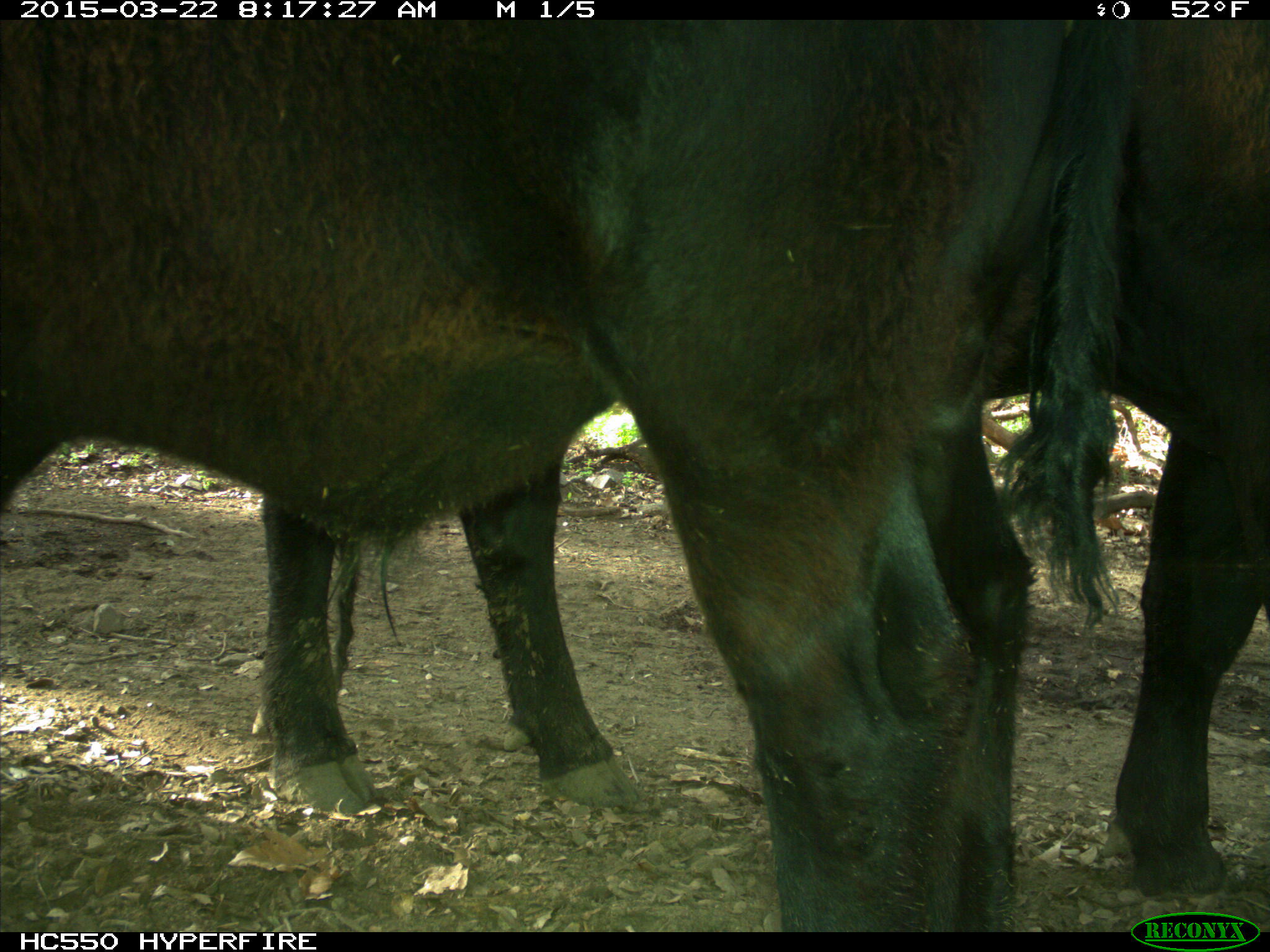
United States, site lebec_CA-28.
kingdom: Animalia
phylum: Chordata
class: Mammalia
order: Artiodactyla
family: Bovidae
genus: Bos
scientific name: Bos taurus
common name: domestic cow